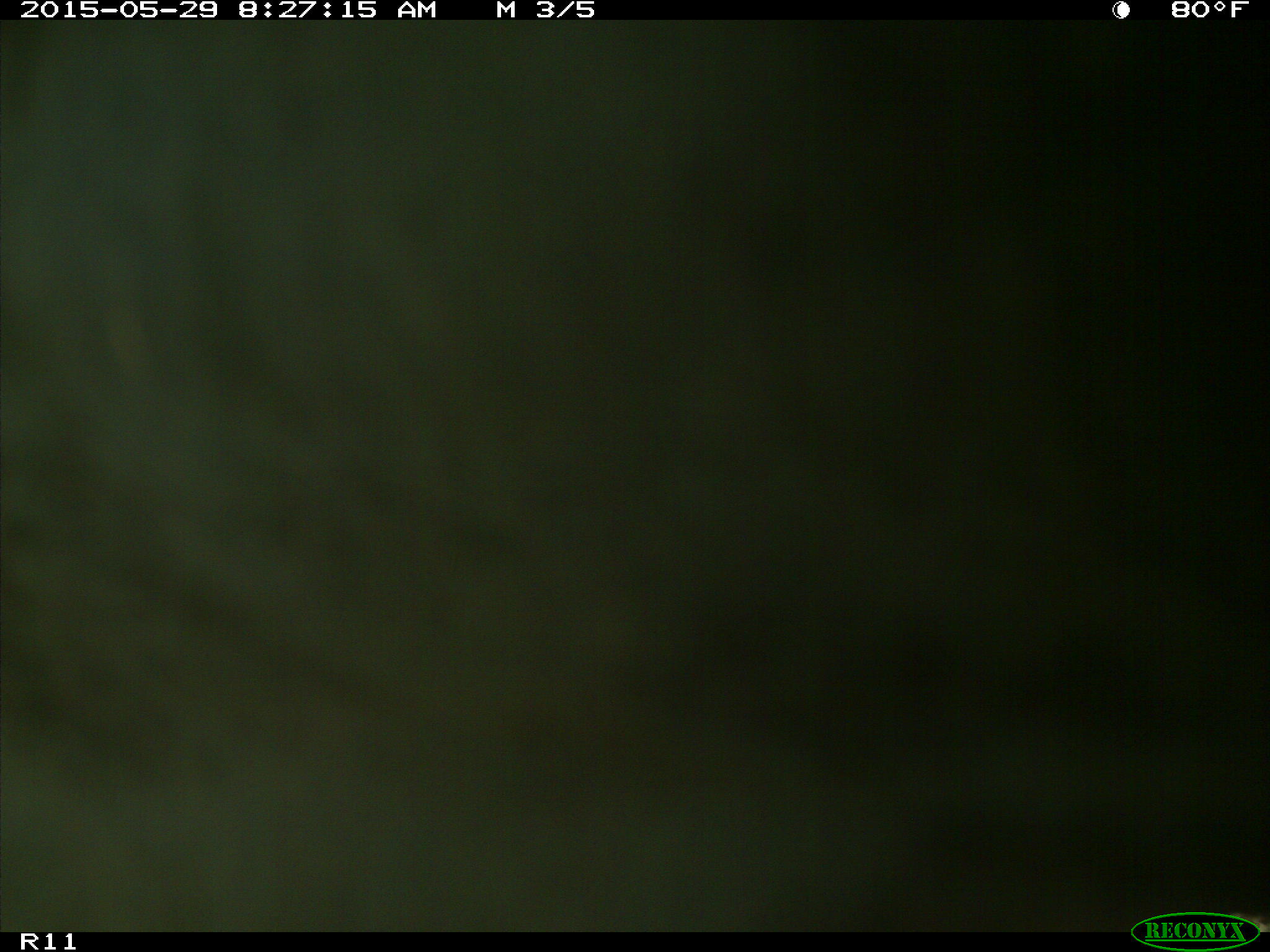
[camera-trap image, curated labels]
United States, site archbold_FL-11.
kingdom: Animalia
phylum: Chordata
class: Mammalia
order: Artiodactyla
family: Bovidae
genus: Bos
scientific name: Bos taurus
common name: domestic cow